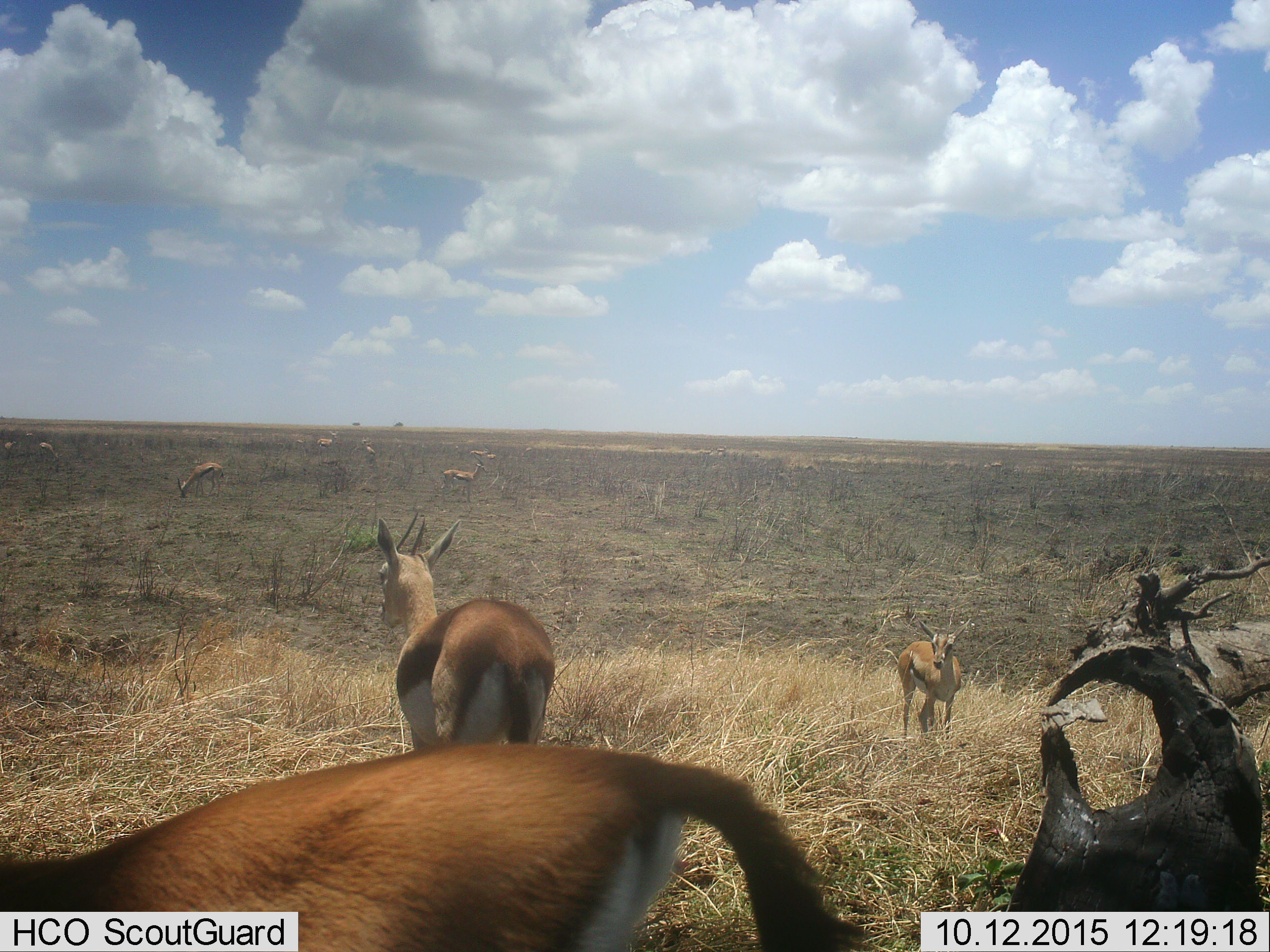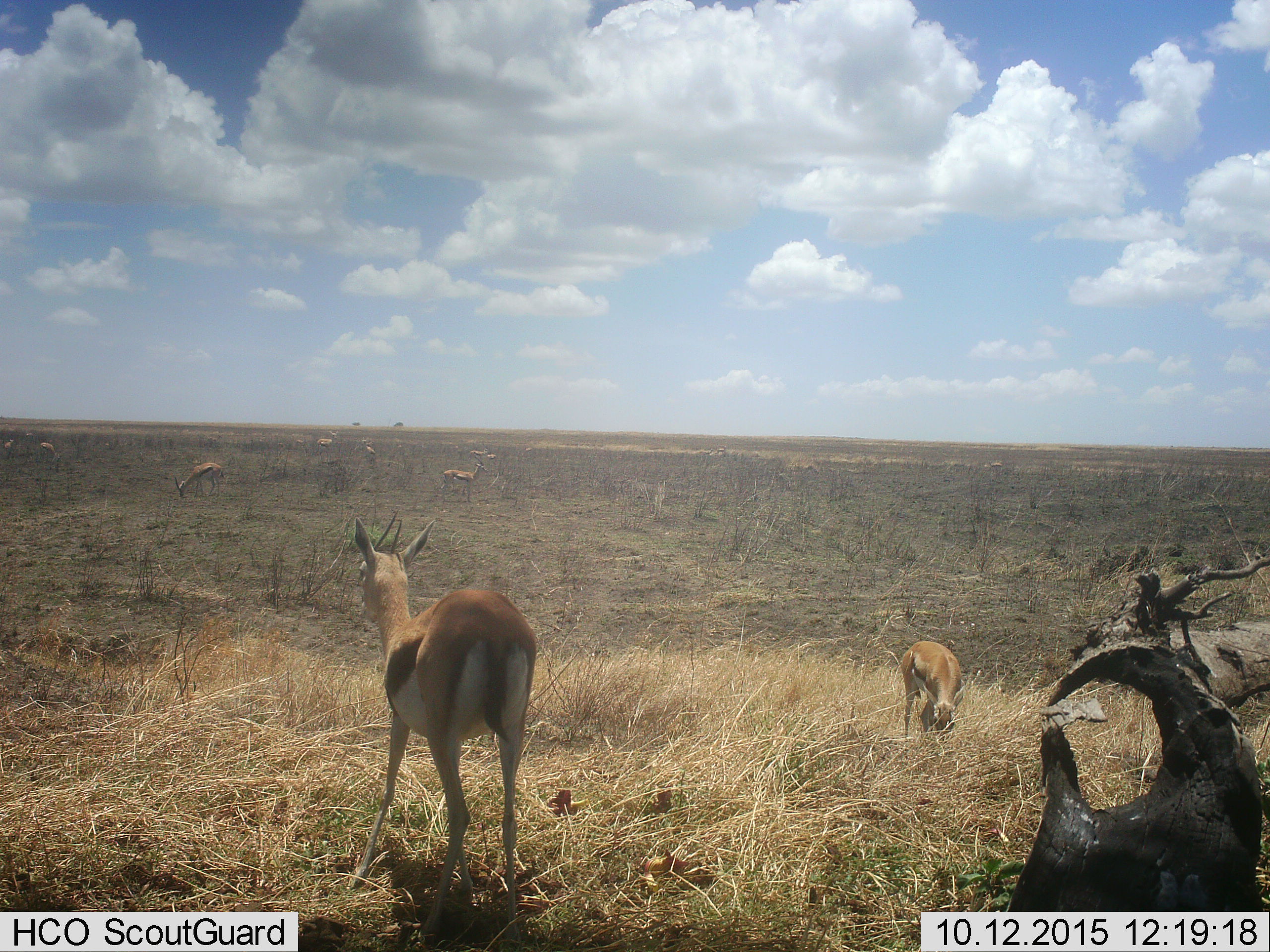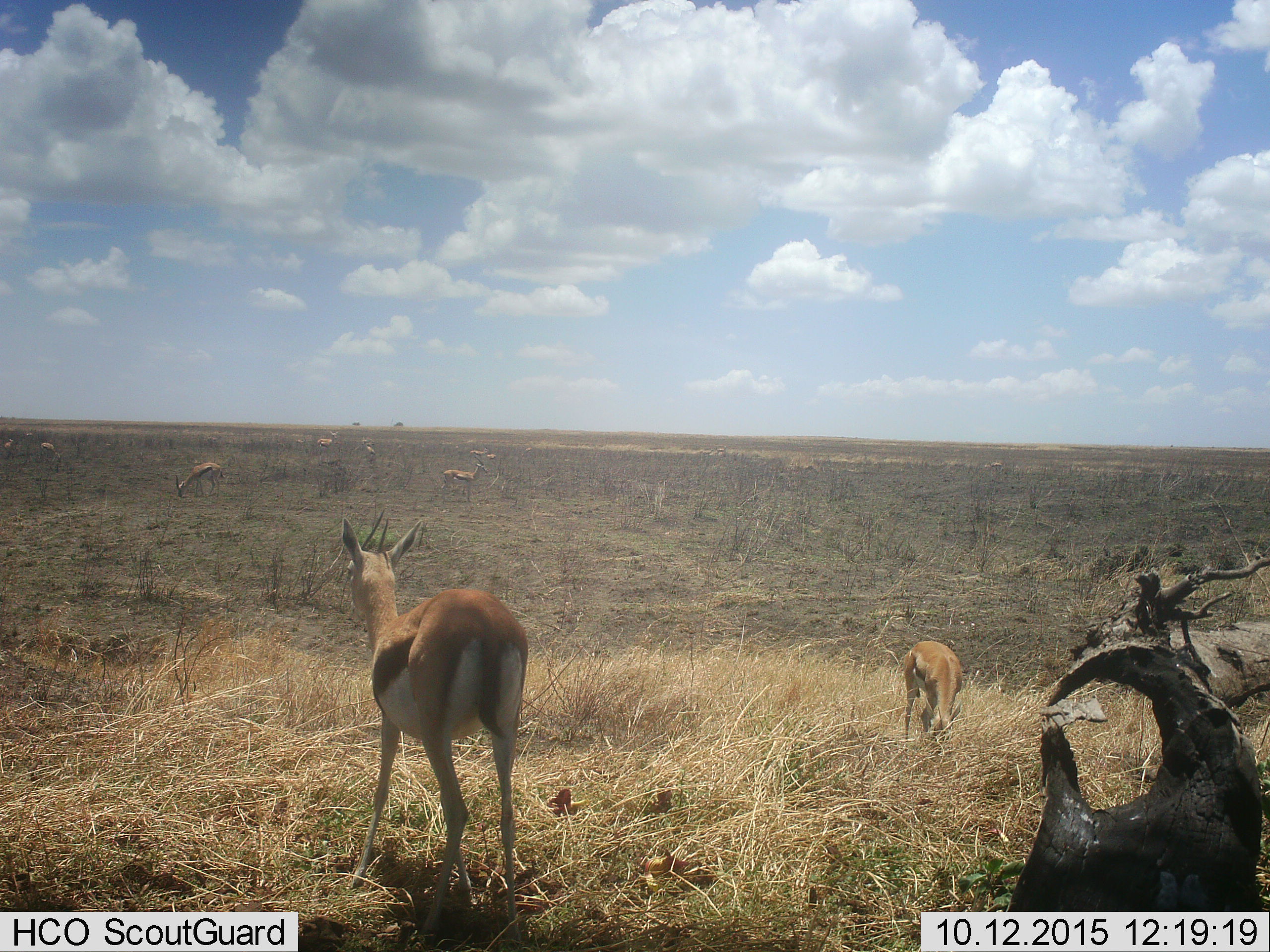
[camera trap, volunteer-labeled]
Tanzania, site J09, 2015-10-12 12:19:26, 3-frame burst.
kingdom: Animalia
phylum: Chordata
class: Mammalia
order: Artiodactyla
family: Bovidae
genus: Eudorcas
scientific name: Eudorcas thomsonii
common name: thomson's gazelle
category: gazellethomsons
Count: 11-50.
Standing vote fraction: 90%.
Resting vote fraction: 10%.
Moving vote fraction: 30%.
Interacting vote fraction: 10%.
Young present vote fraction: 20%.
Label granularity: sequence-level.